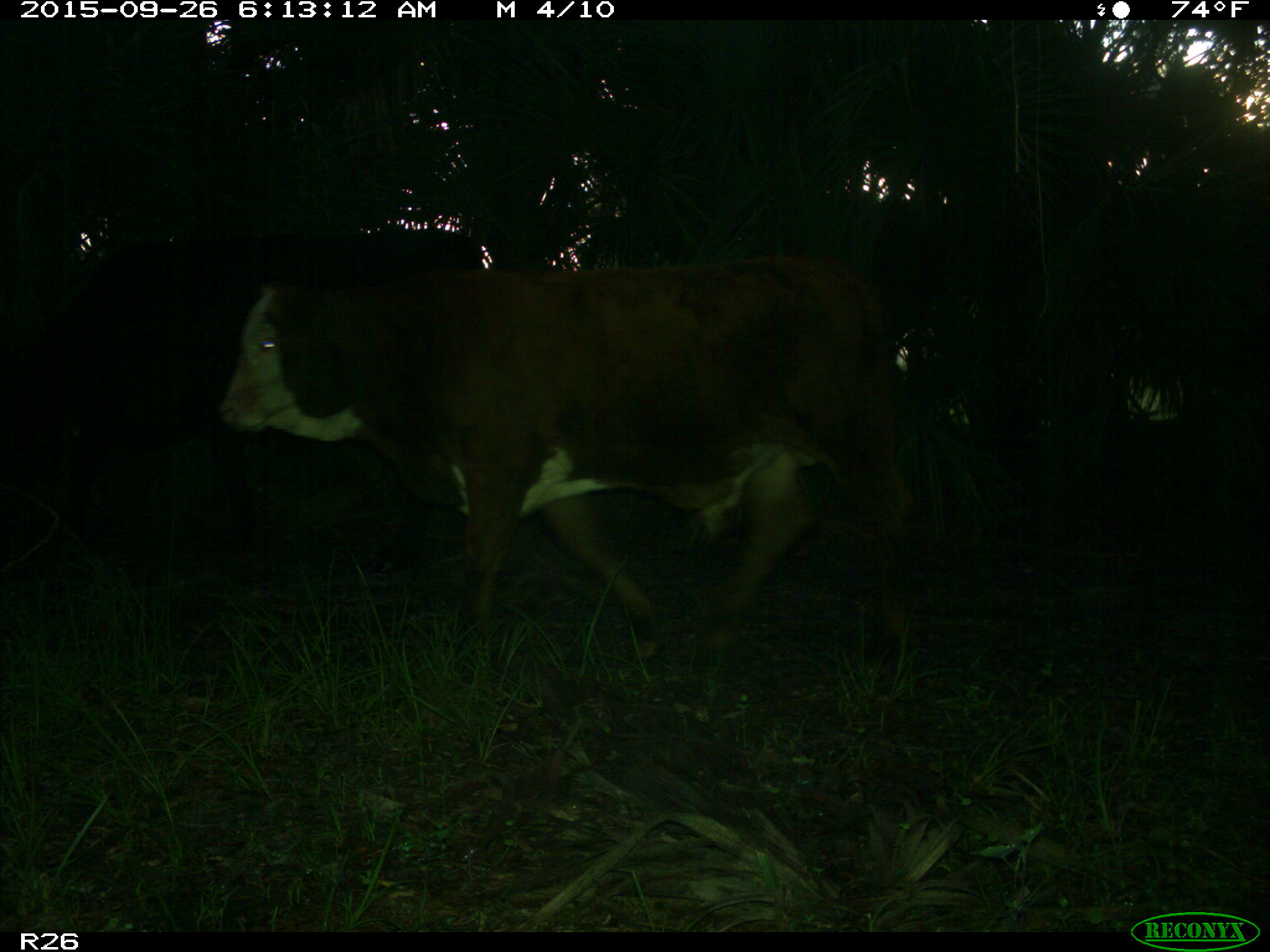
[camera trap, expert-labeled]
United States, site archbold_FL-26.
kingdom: Animalia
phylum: Chordata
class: Mammalia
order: Artiodactyla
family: Bovidae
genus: Bos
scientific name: Bos taurus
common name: domestic cow